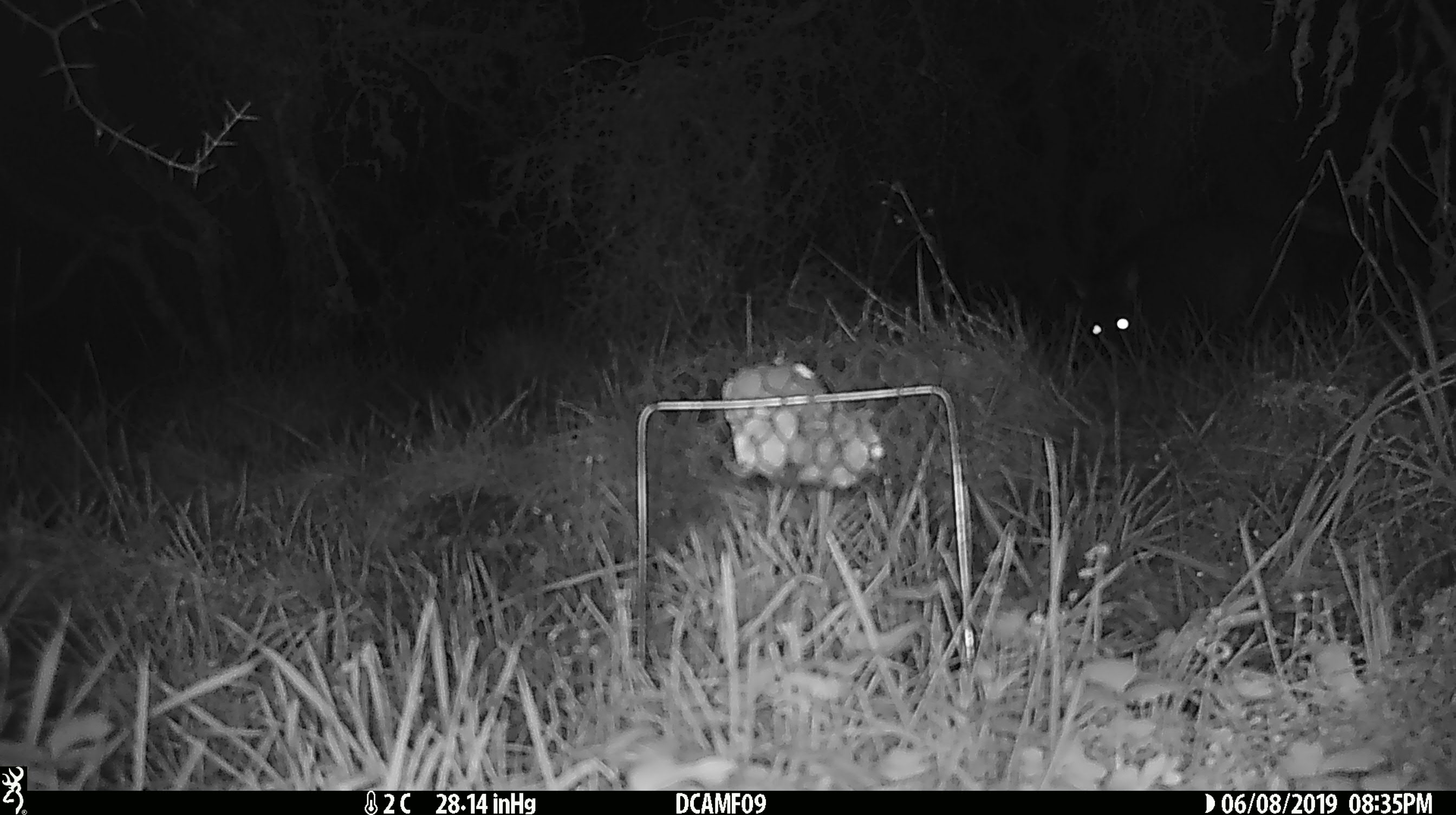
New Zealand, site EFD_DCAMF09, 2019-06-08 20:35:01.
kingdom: Animalia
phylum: Chordata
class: Mammalia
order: Diprotodontia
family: Phalangeridae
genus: Trichosurus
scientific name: Trichosurus vulpecula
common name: common brushtail possum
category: possum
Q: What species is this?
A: Possum (common brushtail possum) (Trichosurus vulpecula).